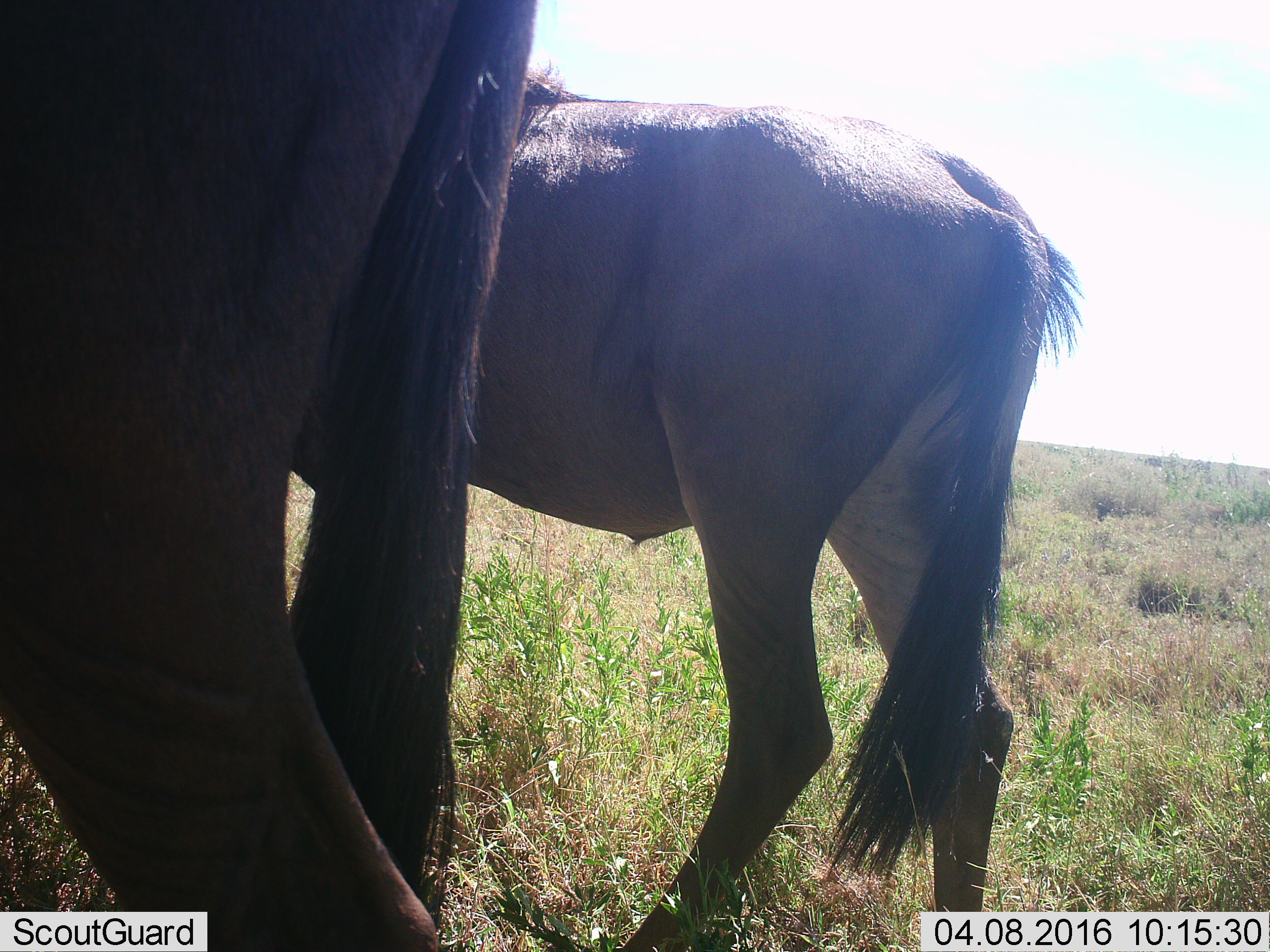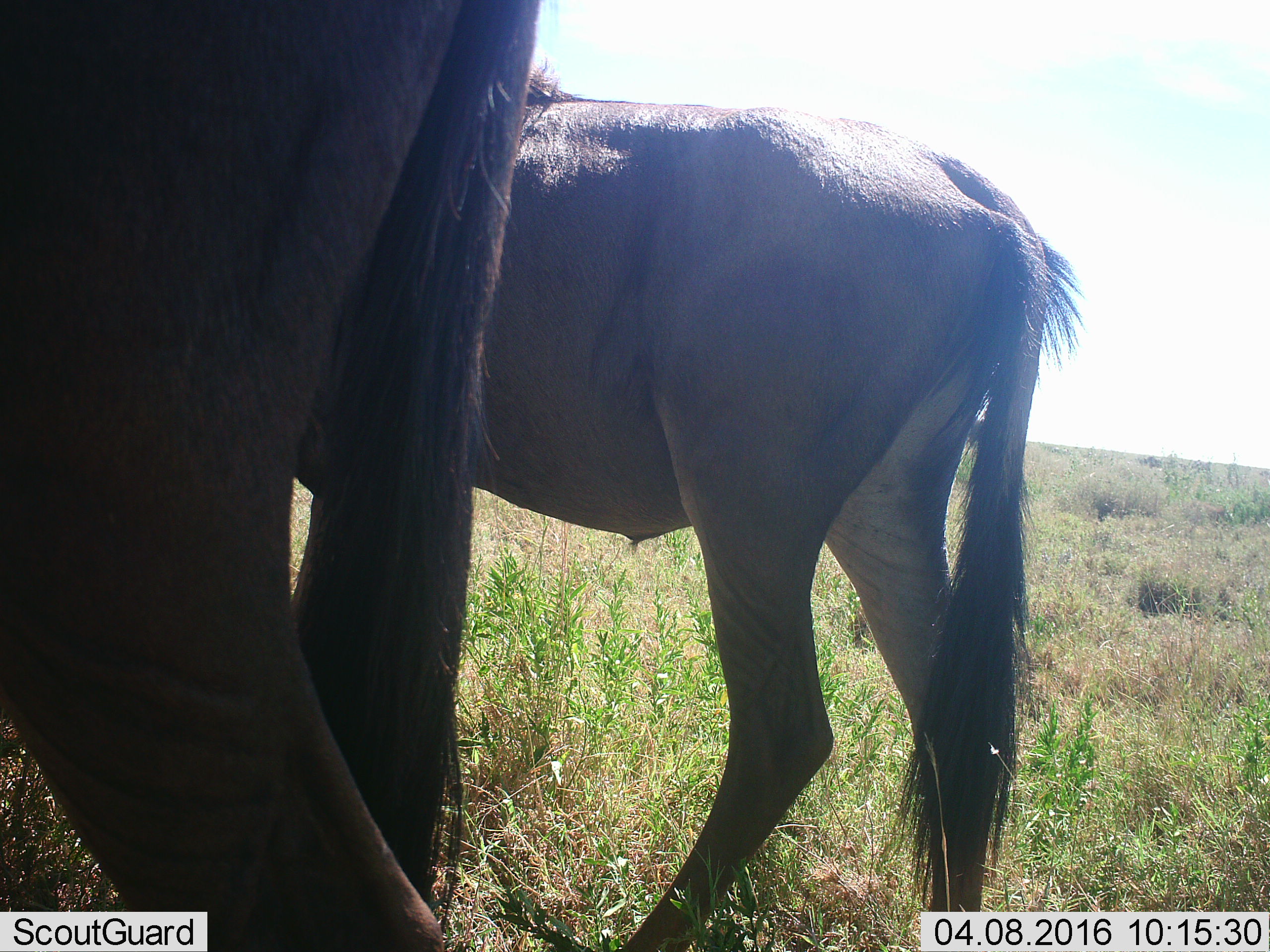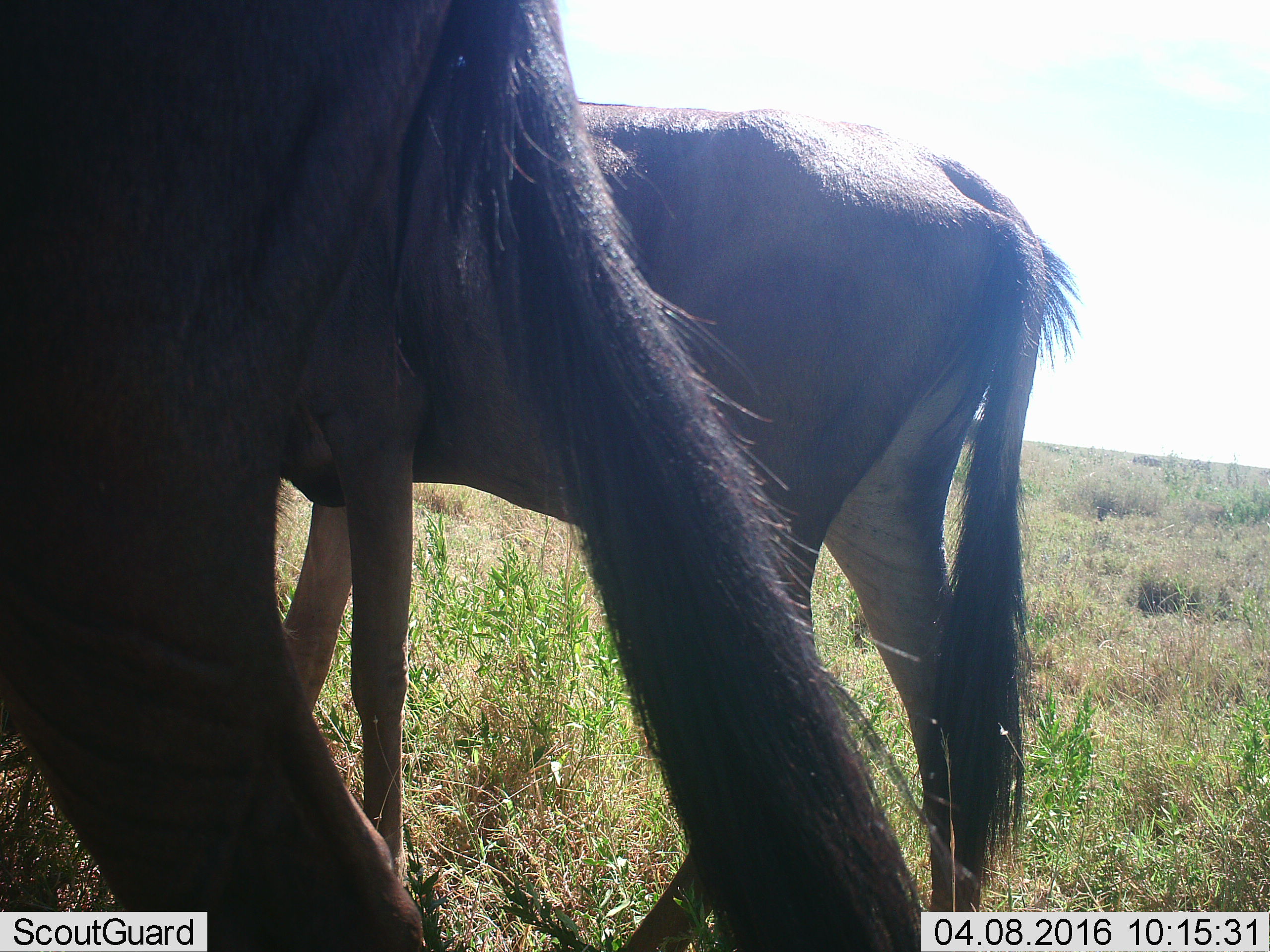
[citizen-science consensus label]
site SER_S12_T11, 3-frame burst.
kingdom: Animalia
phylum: Chordata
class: Mammalia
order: Artiodactyla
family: Bovidae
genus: Connochaetes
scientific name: Connochaetes taurinus taurinus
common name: blue wildebeest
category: wildebeestblue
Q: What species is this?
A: Wildebeestblue (blue wildebeest) (Connochaetes taurinus taurinus).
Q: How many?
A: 2.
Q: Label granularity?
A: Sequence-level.